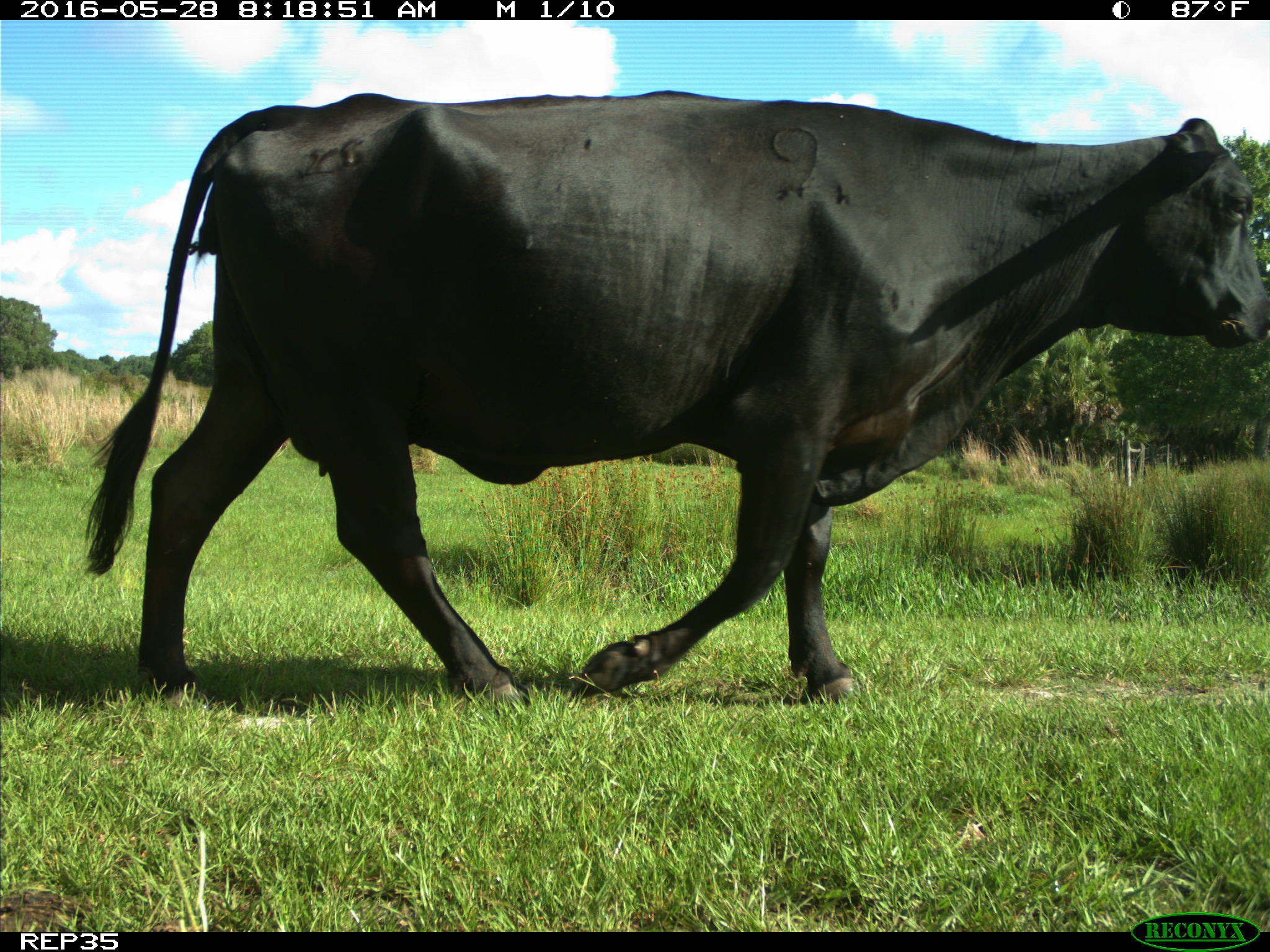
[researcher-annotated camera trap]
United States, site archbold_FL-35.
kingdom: Animalia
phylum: Chordata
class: Mammalia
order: Artiodactyla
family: Bovidae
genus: Bos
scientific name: Bos taurus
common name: domestic cow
Bos taurus (domestic cow).